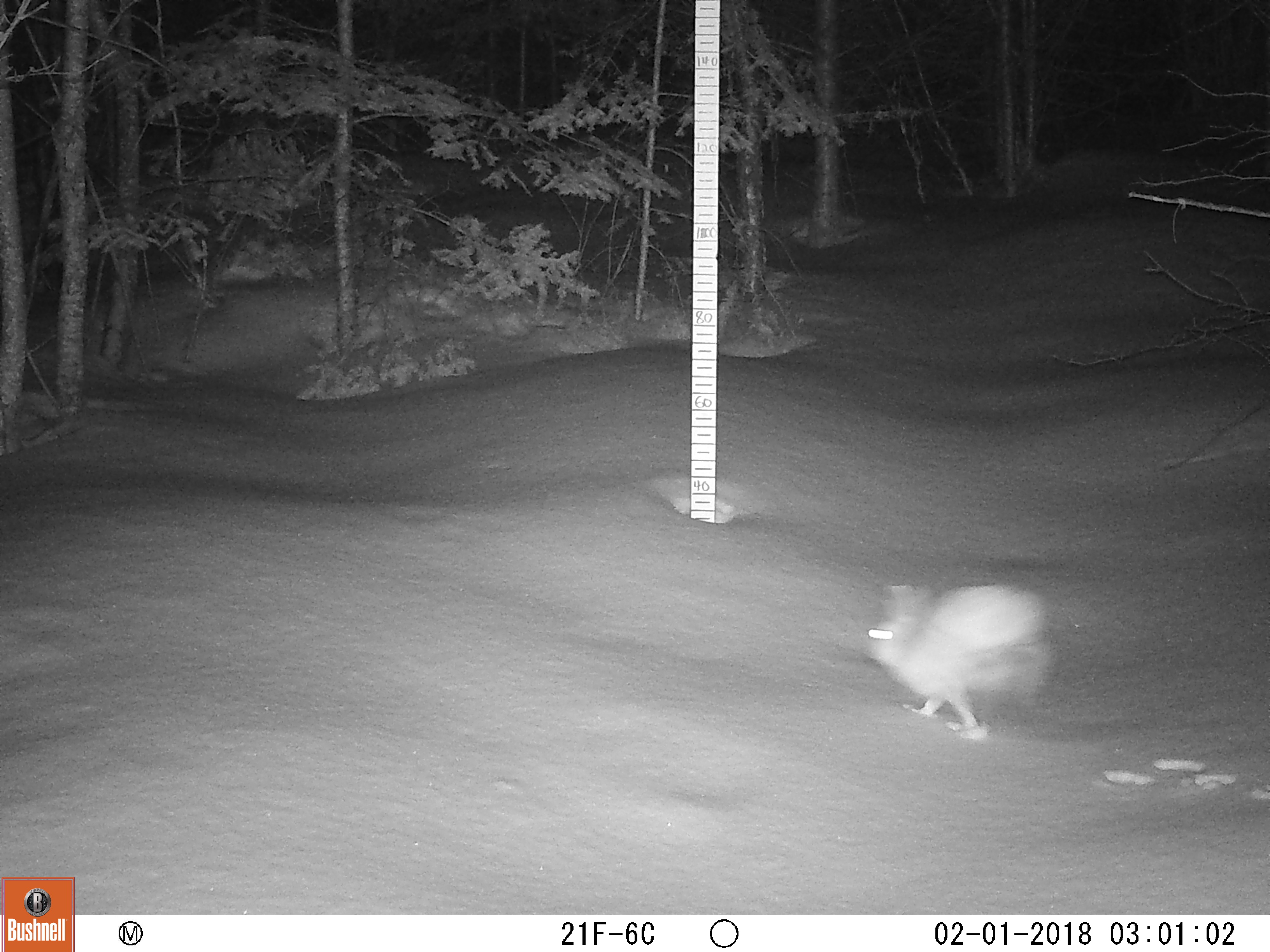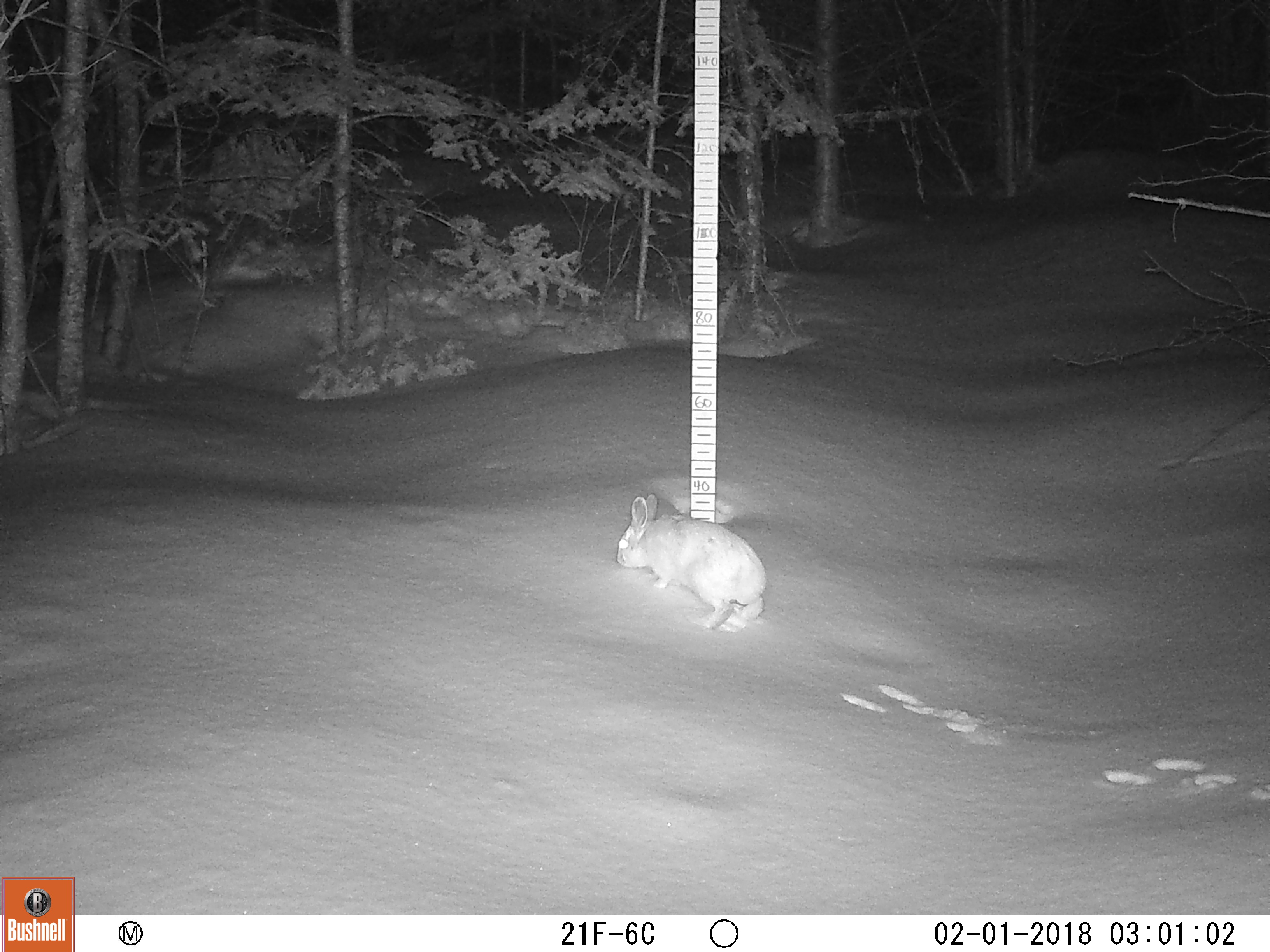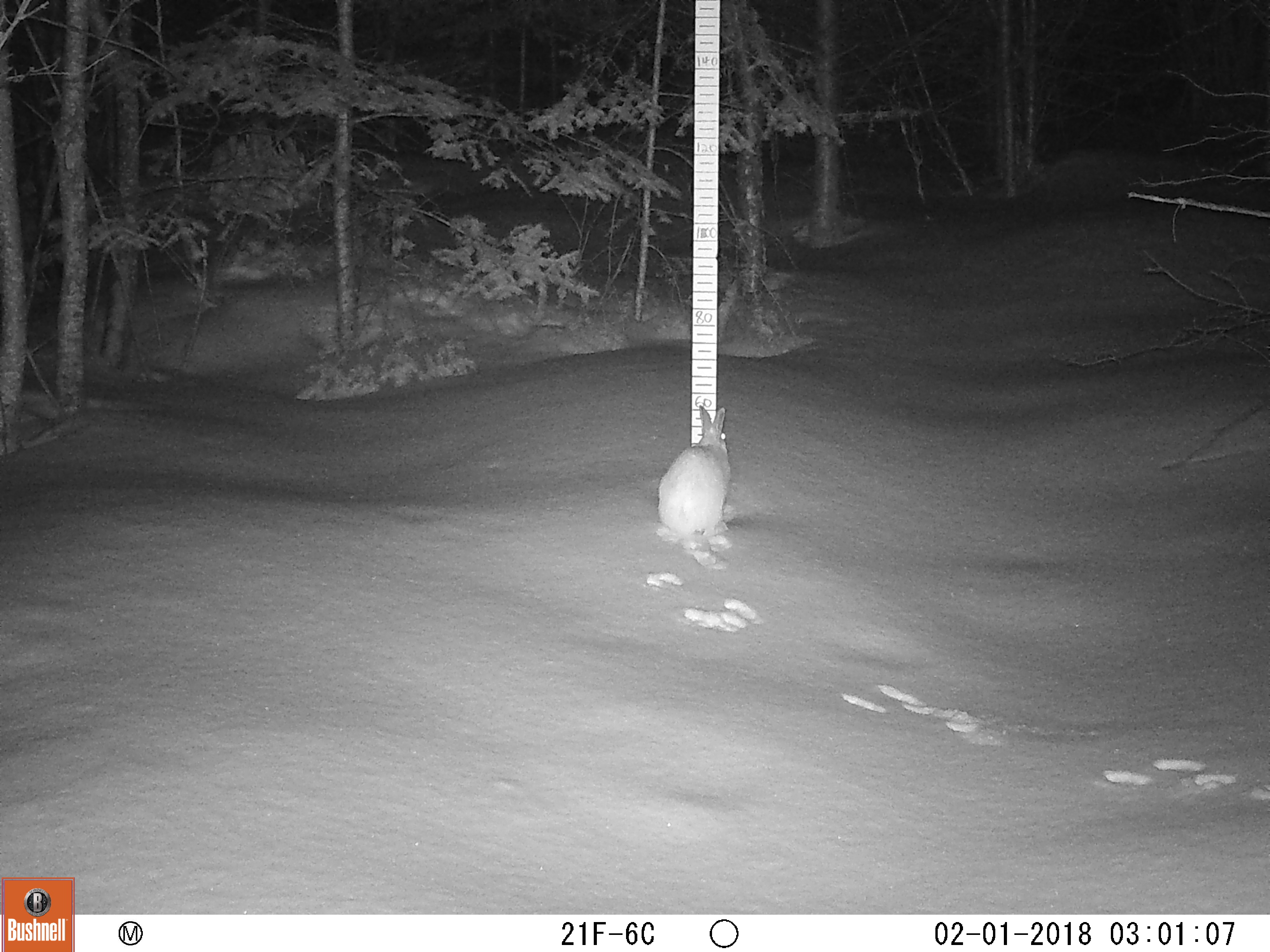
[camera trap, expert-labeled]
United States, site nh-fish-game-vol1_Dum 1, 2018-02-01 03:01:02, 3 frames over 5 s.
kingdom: Animalia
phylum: Chordata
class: Mammalia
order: Lagomorpha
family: Leporidae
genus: Lepus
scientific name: Lepus americanus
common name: snowshoe hare